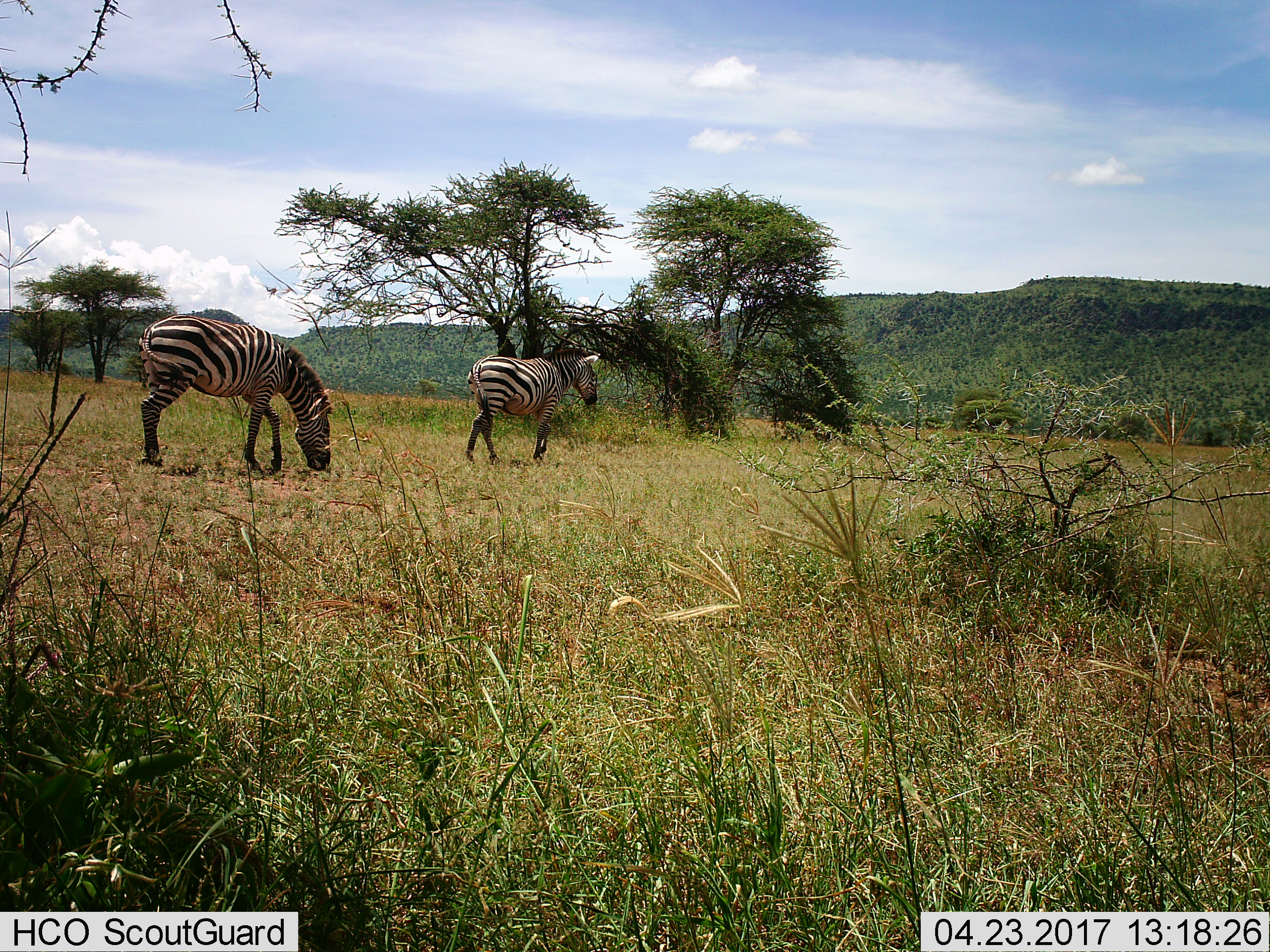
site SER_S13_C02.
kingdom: Animalia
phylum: Chordata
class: Mammalia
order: Perissodactyla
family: Equidae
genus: Equus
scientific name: Equus quagga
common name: plains zebra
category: zebraplains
Zebraplains (plains zebra) (Equus quagga), count 2. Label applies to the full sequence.